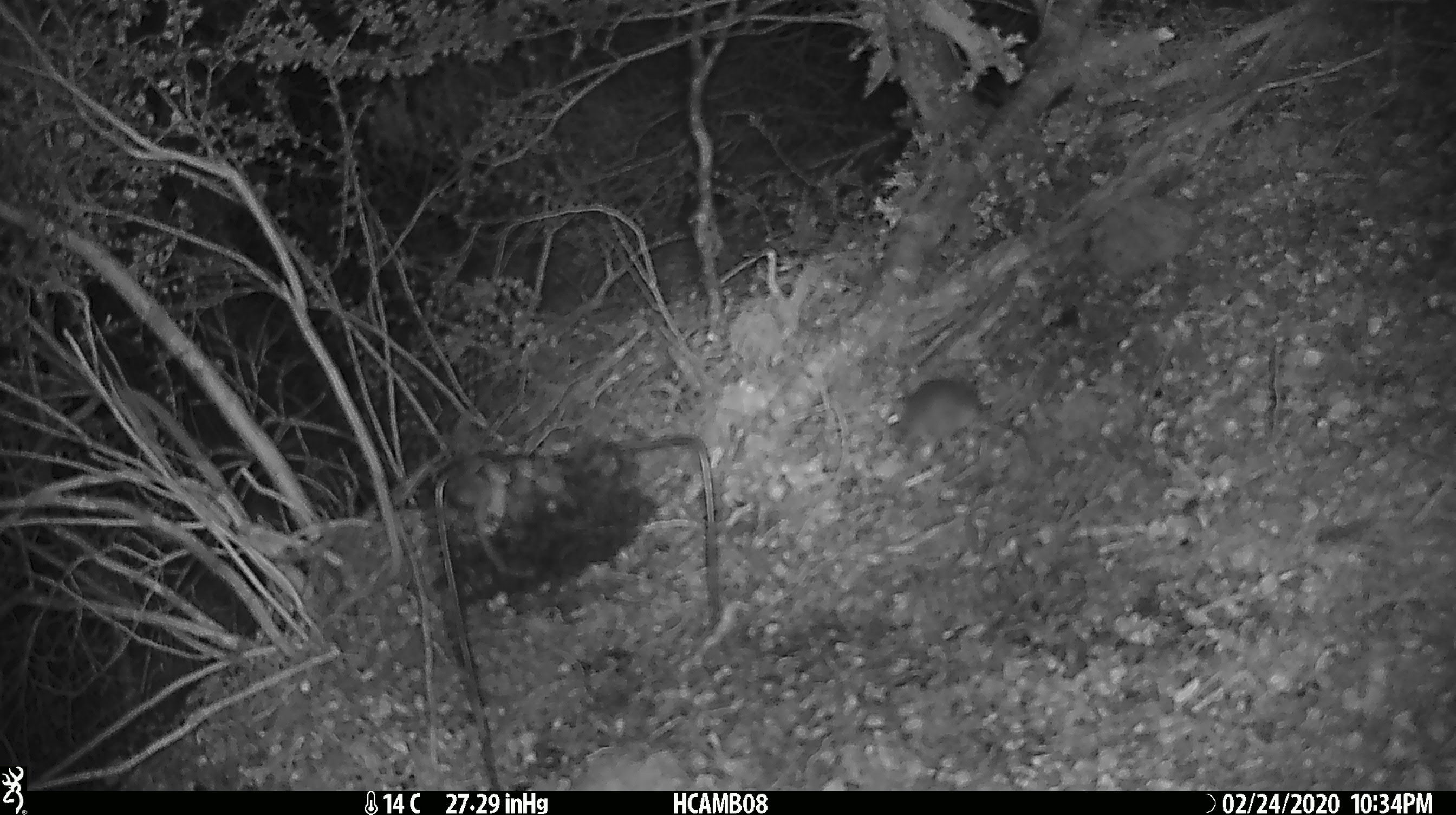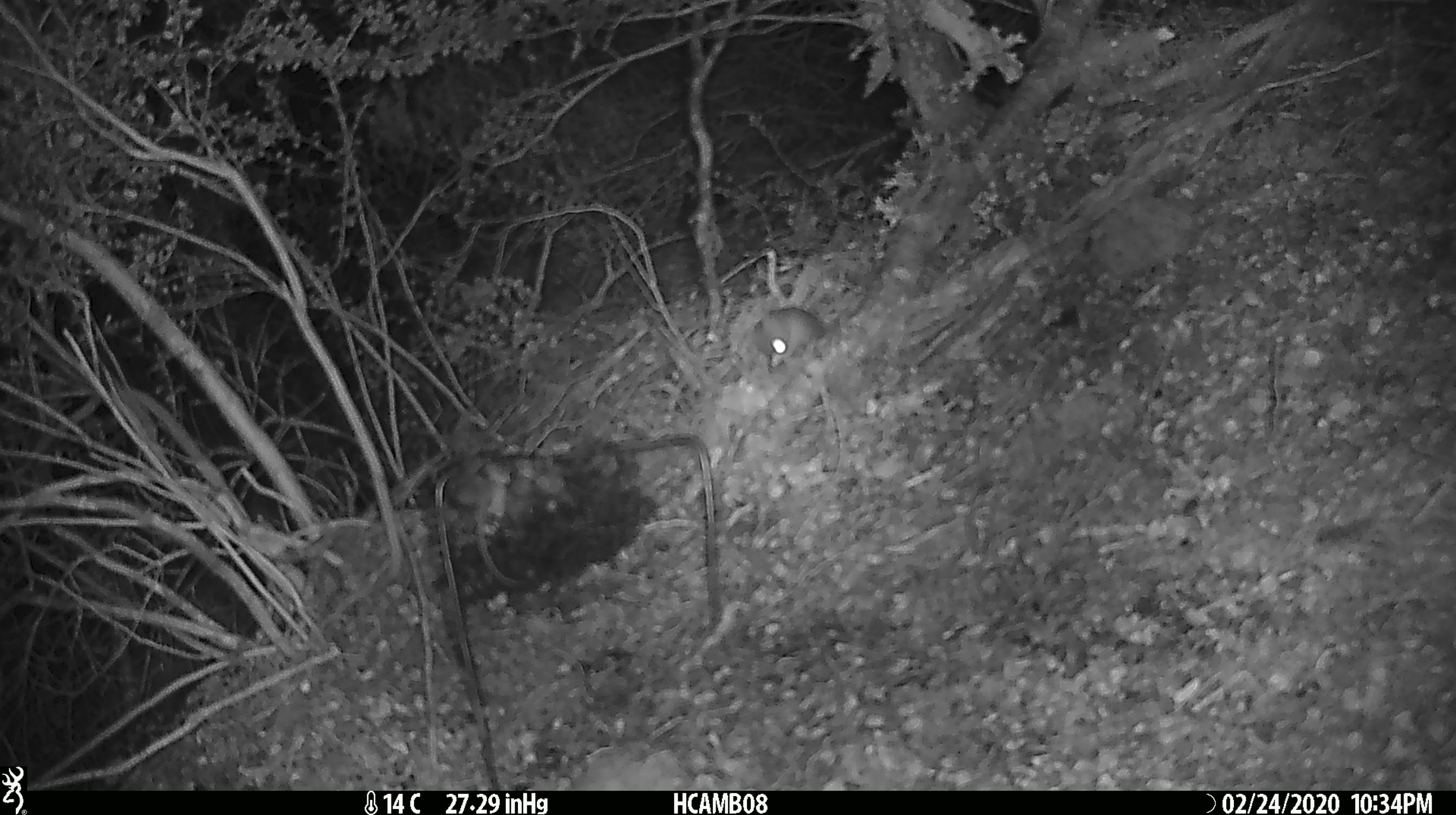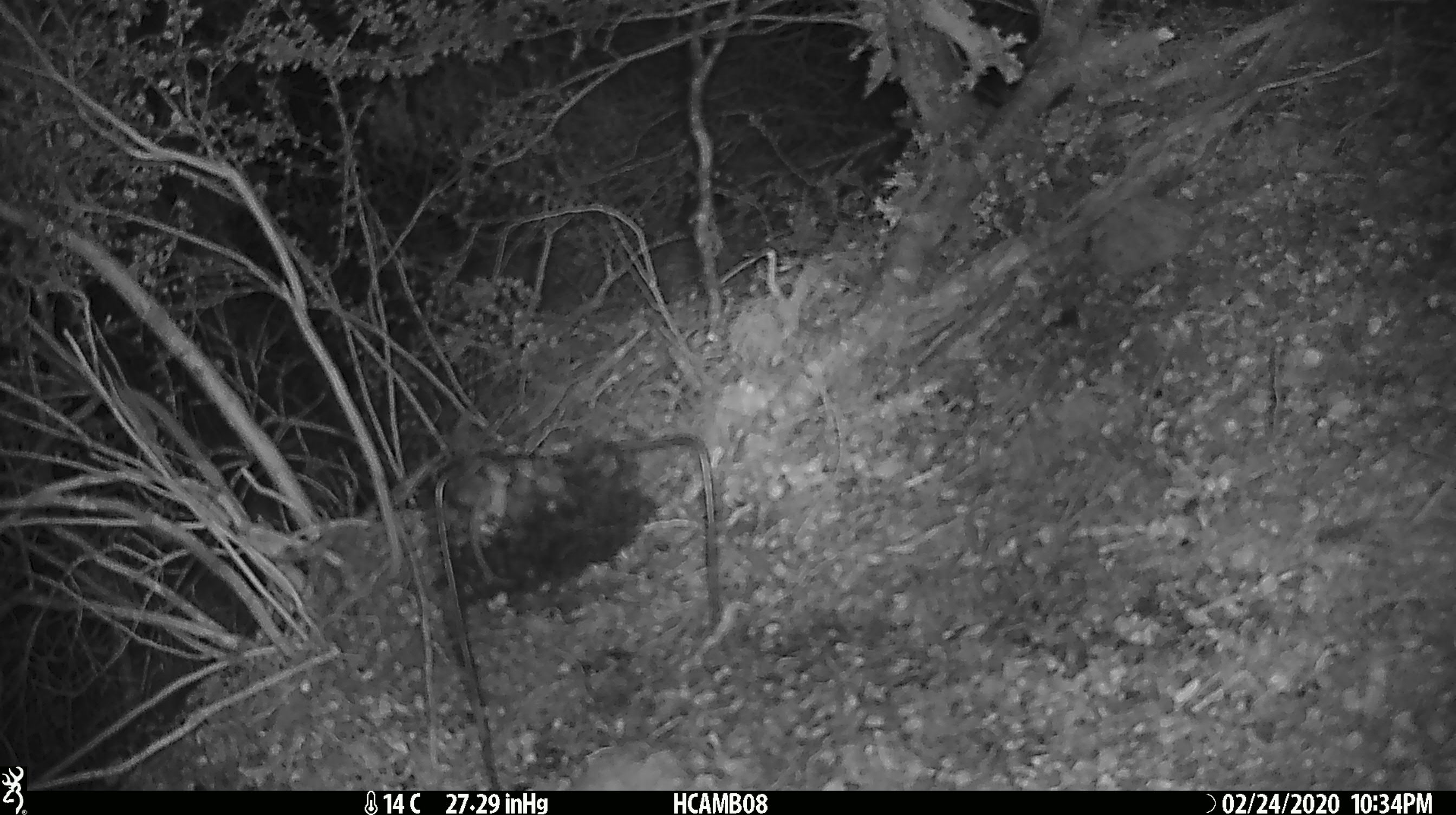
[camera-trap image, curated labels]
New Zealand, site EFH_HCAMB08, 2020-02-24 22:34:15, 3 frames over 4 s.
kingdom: Animalia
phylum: Chordata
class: Mammalia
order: Rodentia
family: Muridae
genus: Mus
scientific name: Mus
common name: mouse